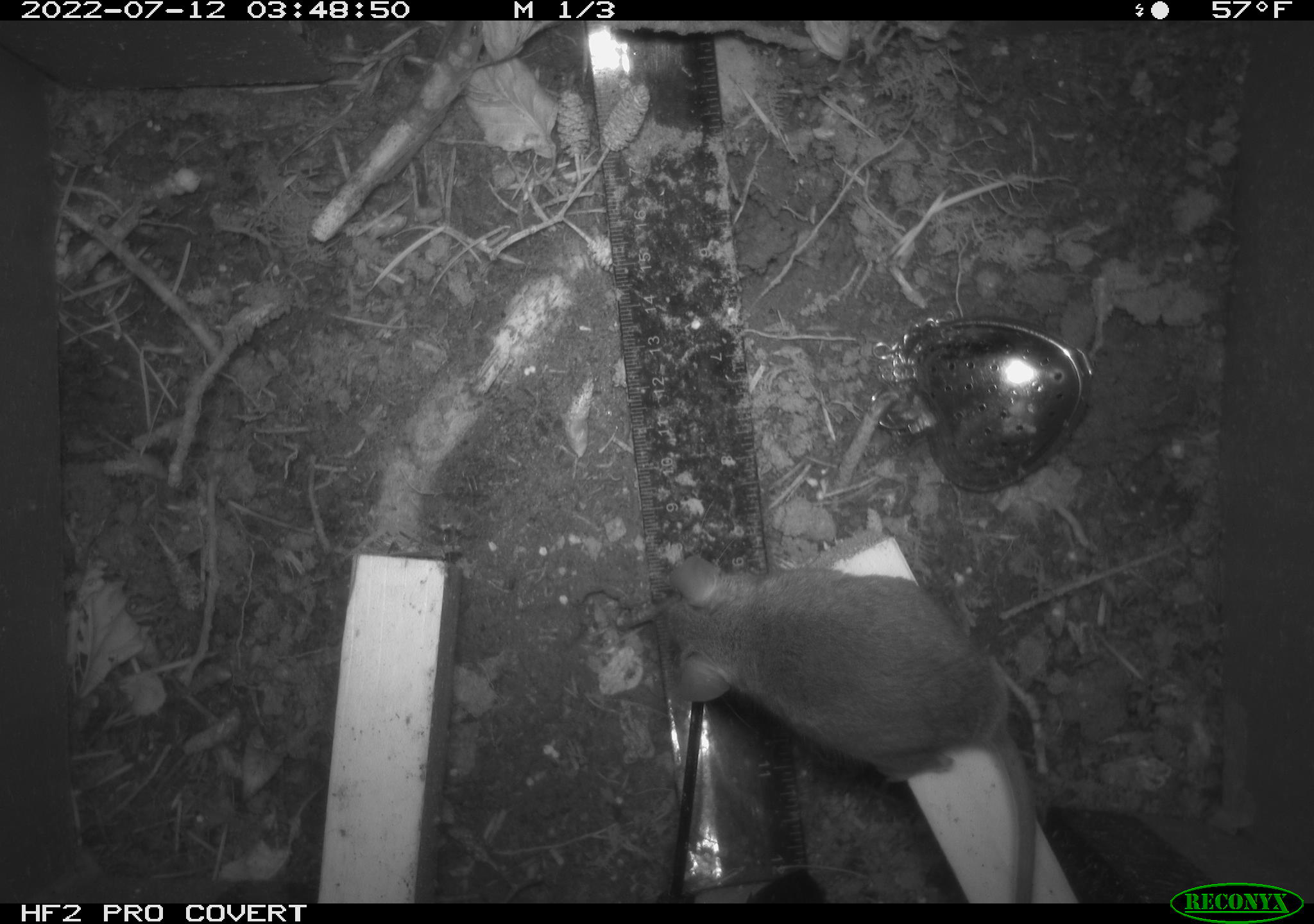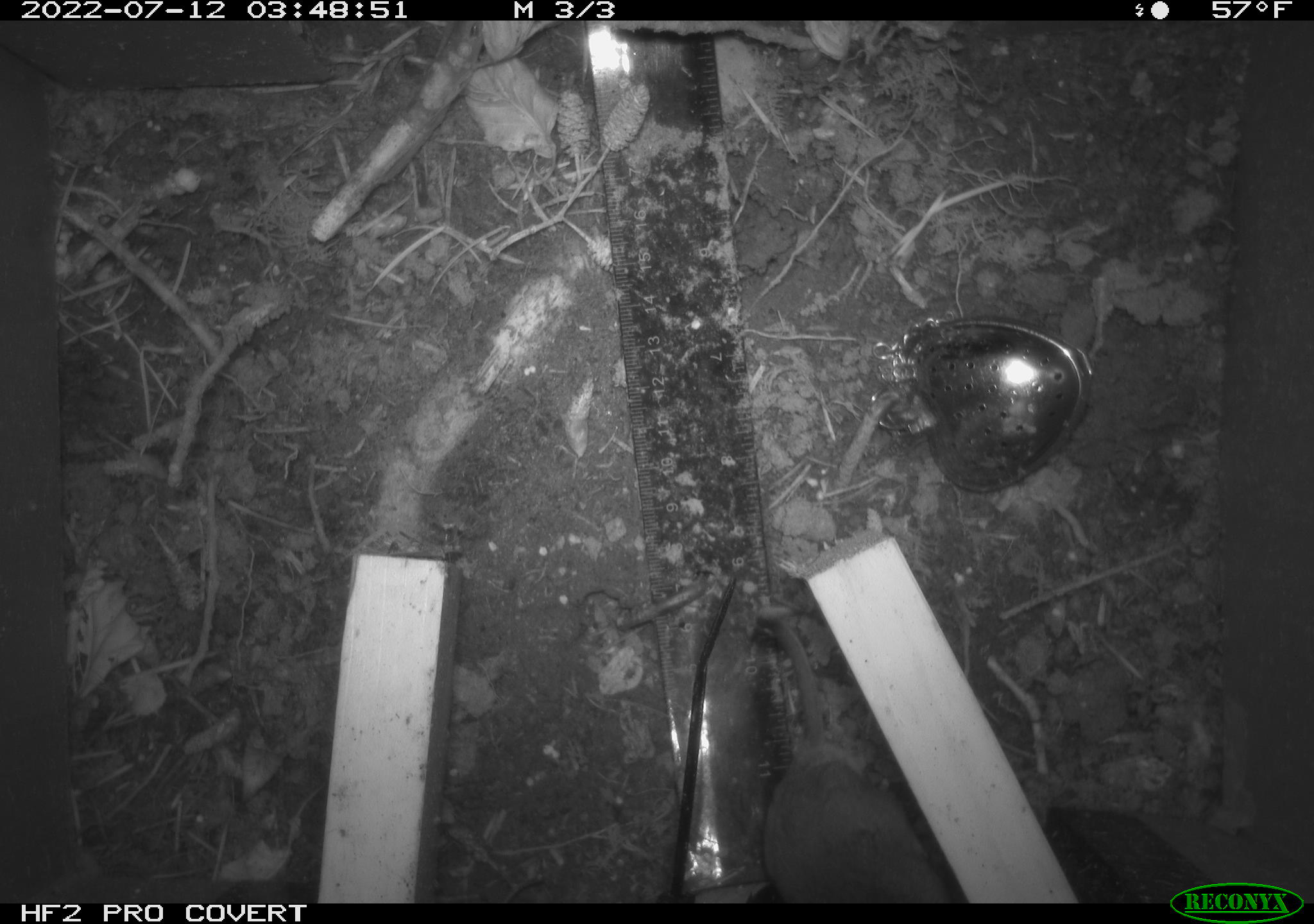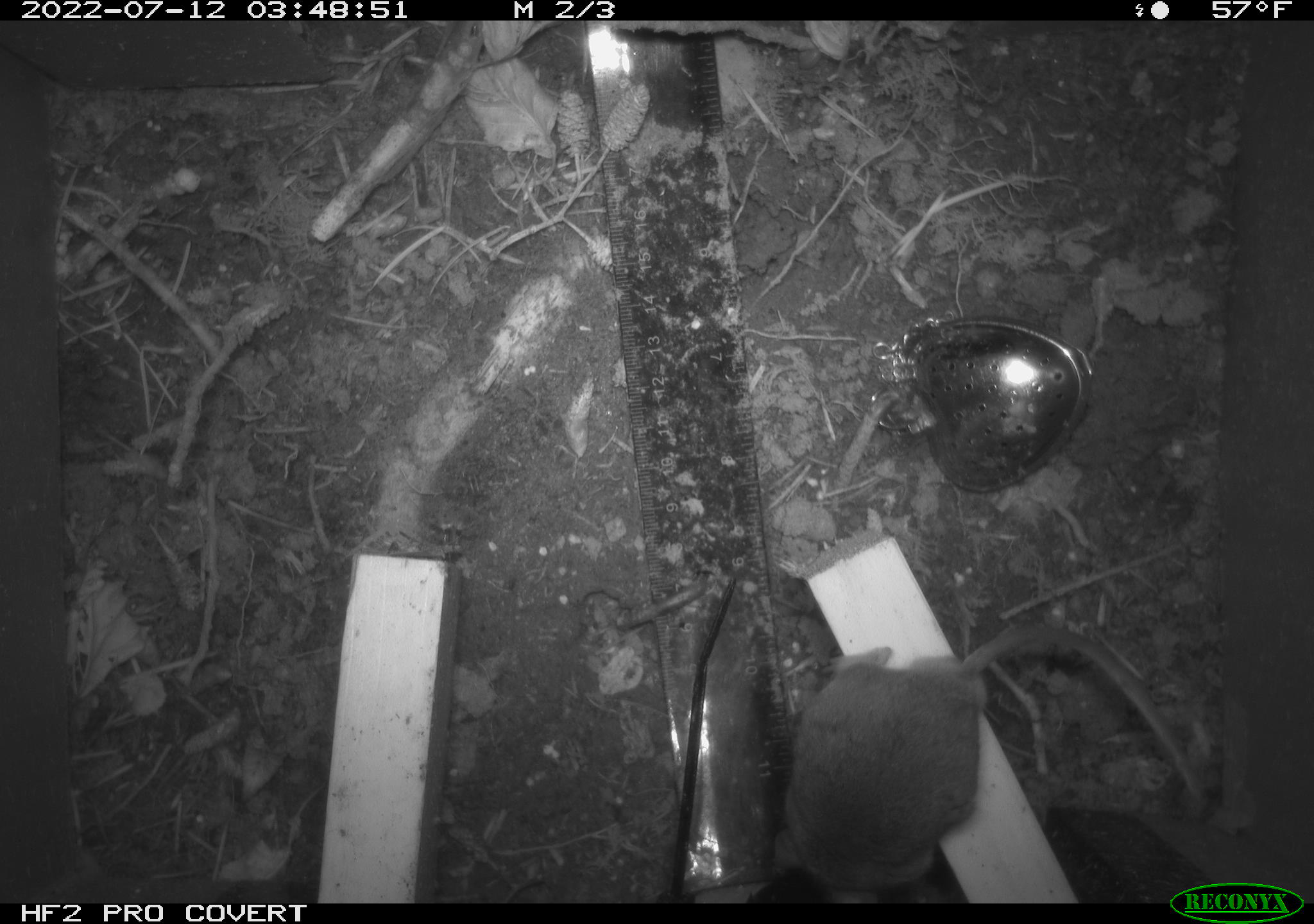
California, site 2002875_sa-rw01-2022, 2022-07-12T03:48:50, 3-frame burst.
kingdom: Animalia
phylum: Chordata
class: Mammalia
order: Rodentia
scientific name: Rodentia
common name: mouse species